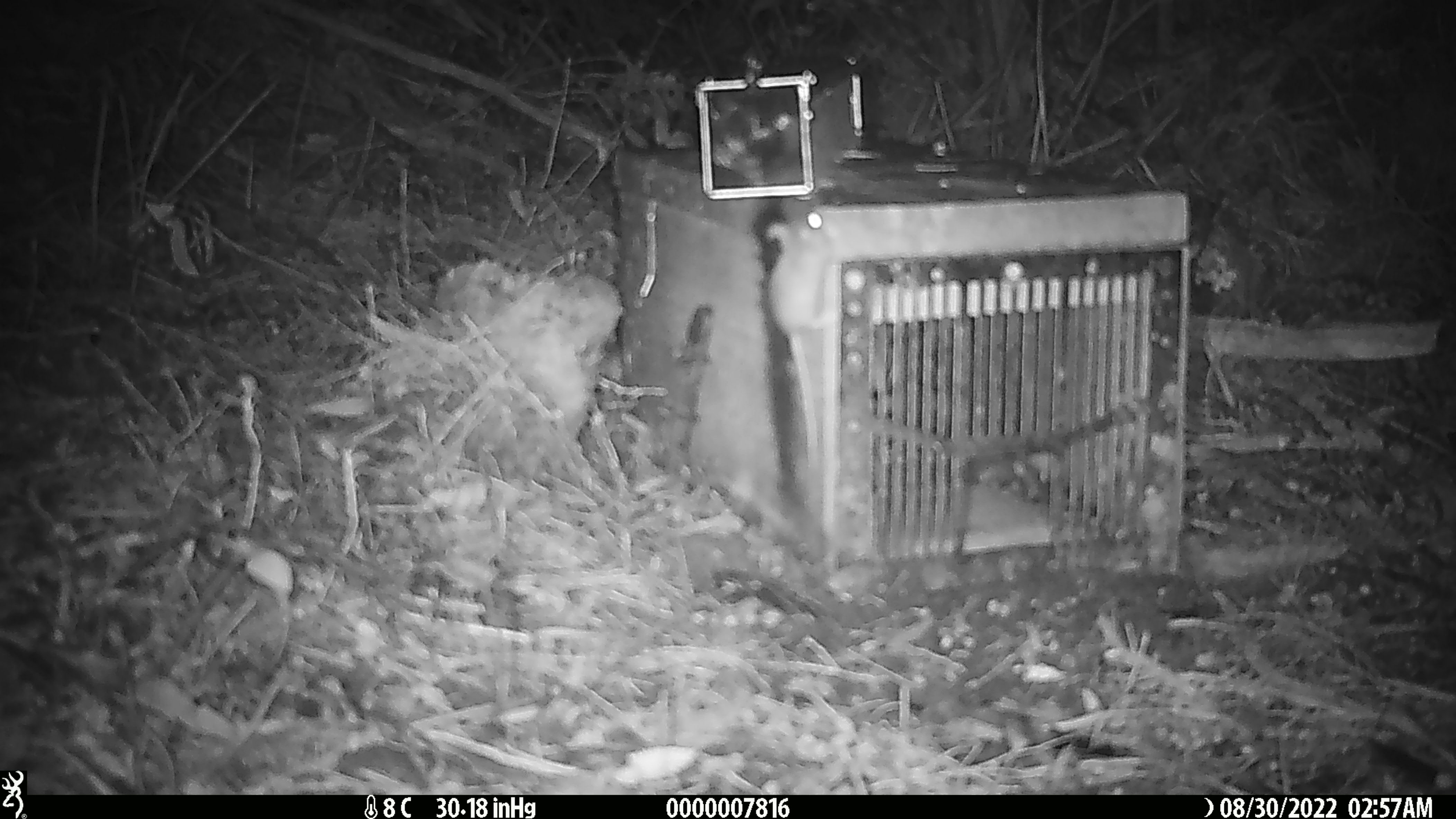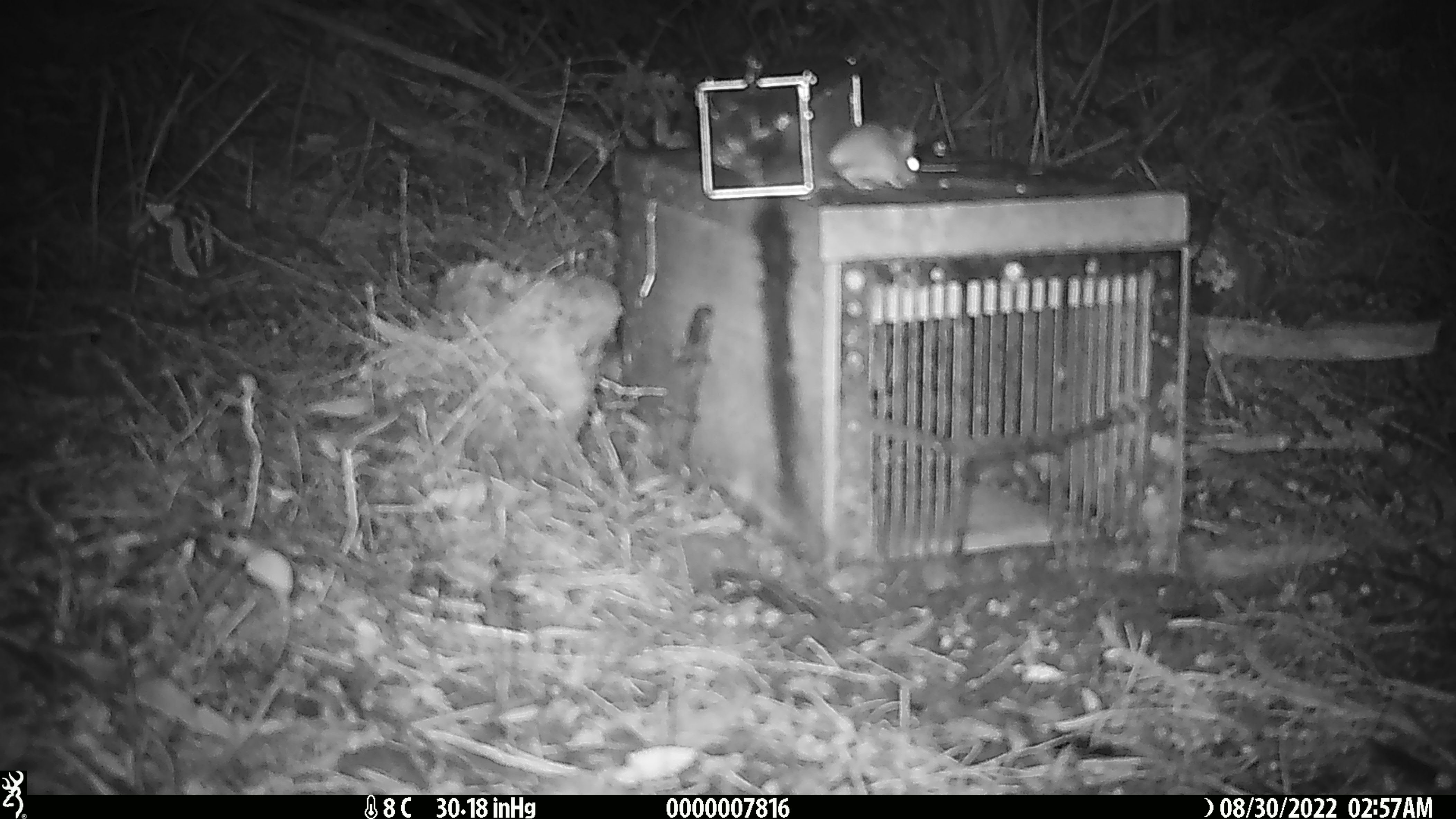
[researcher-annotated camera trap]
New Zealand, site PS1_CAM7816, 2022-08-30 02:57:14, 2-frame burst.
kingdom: Animalia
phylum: Chordata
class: Mammalia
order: Rodentia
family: Muridae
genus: Mus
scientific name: Mus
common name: mouse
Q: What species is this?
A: Mouse (Mus).